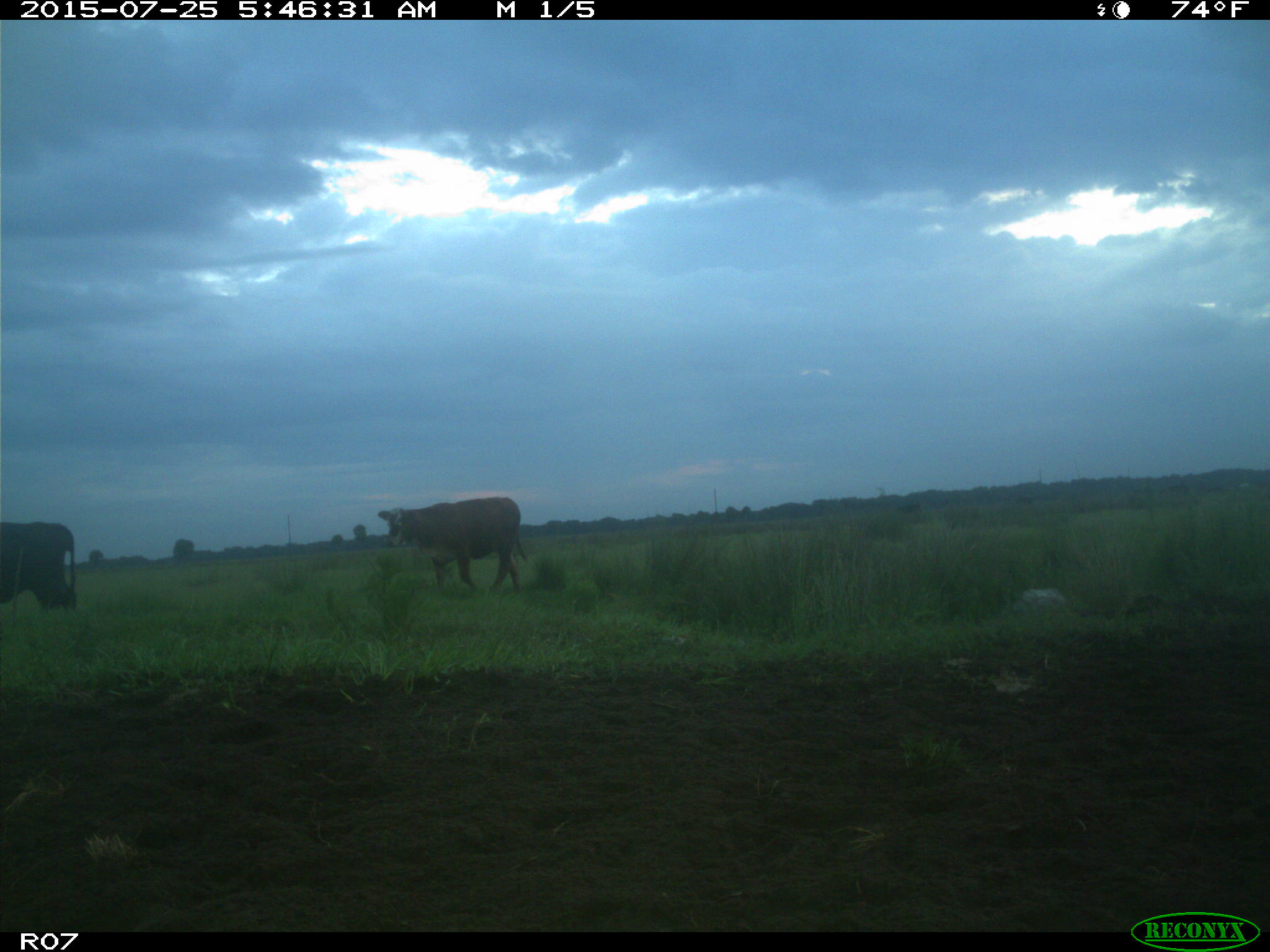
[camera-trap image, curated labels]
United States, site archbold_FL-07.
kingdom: Animalia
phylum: Chordata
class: Mammalia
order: Artiodactyla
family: Bovidae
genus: Bos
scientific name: Bos taurus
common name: domestic cow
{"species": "Bos taurus (domestic cow)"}